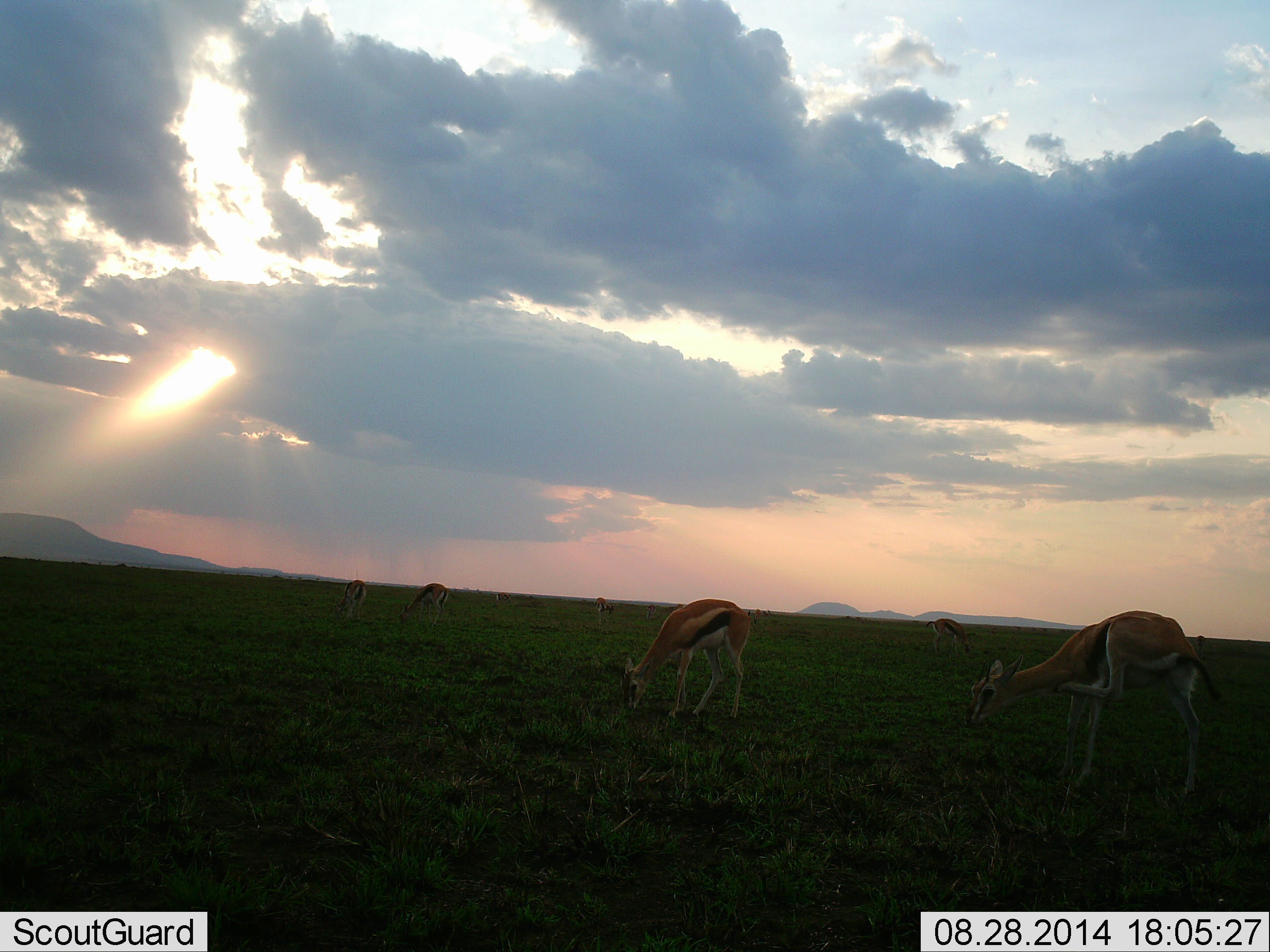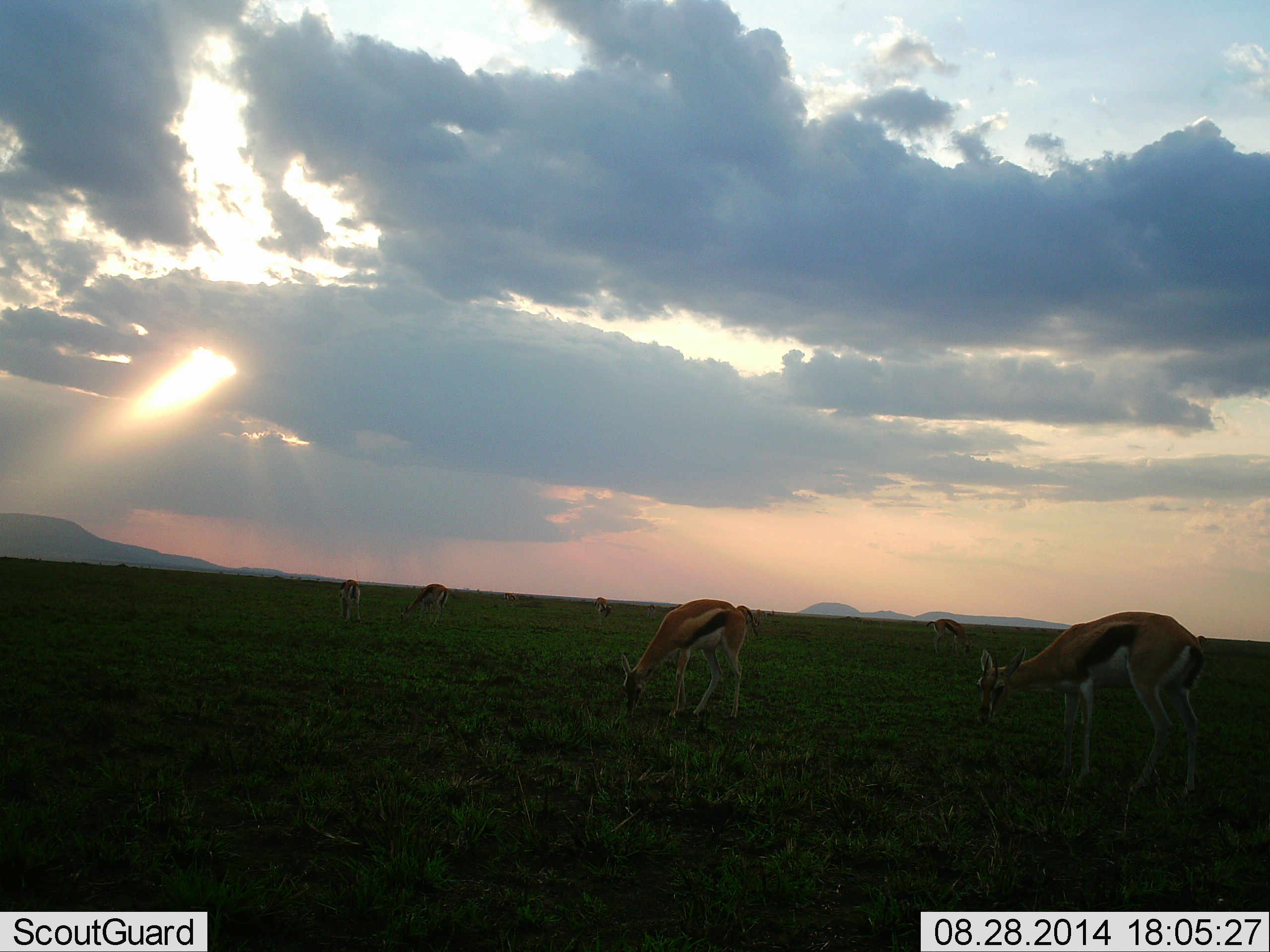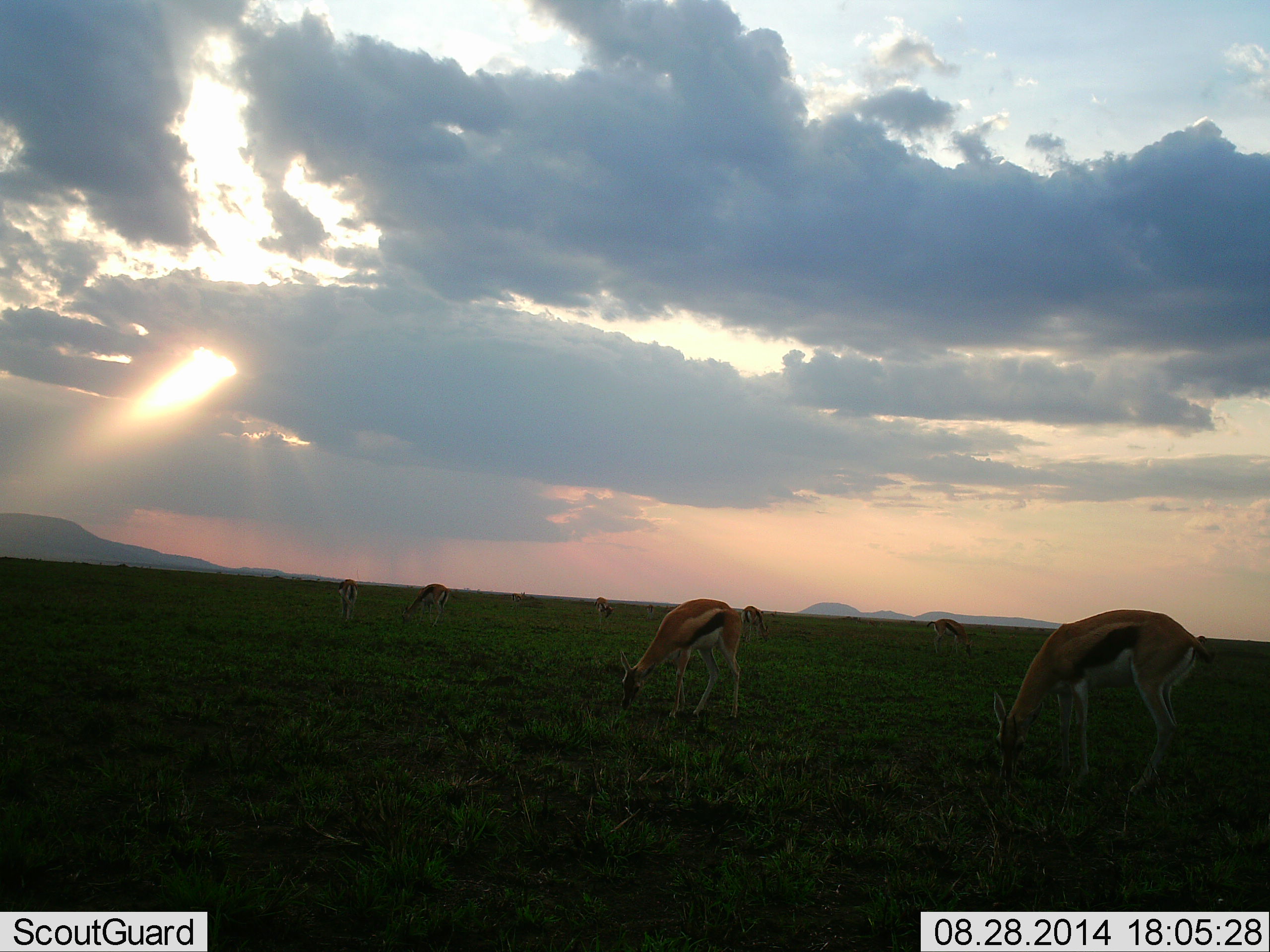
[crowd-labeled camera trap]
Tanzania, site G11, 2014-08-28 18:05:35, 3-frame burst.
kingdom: Animalia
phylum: Chordata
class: Mammalia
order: Artiodactyla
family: Bovidae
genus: Eudorcas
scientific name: Eudorcas thomsonii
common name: thomson's gazelle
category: gazellethomsons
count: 6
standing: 9%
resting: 0%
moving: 0%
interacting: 0%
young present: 0%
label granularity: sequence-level